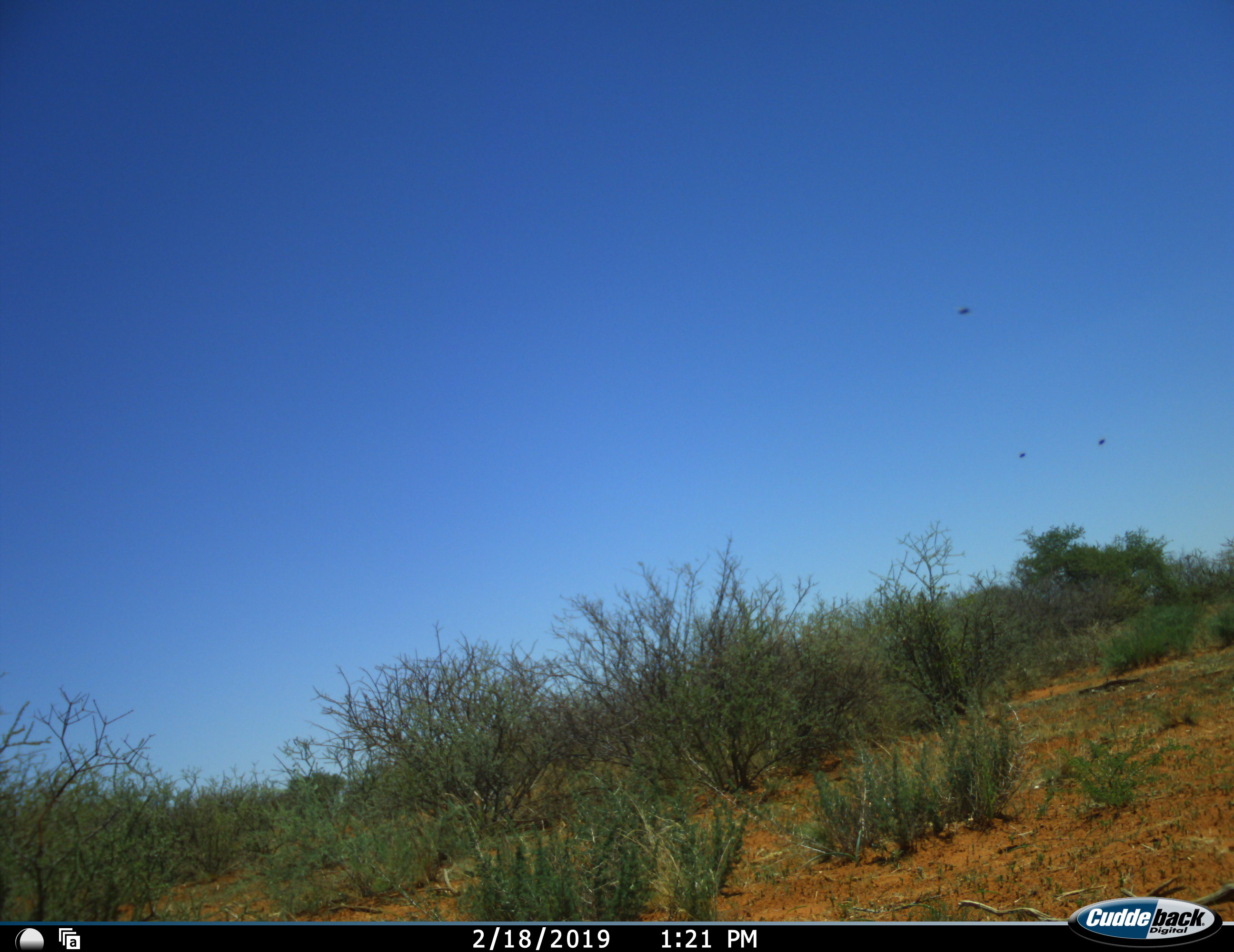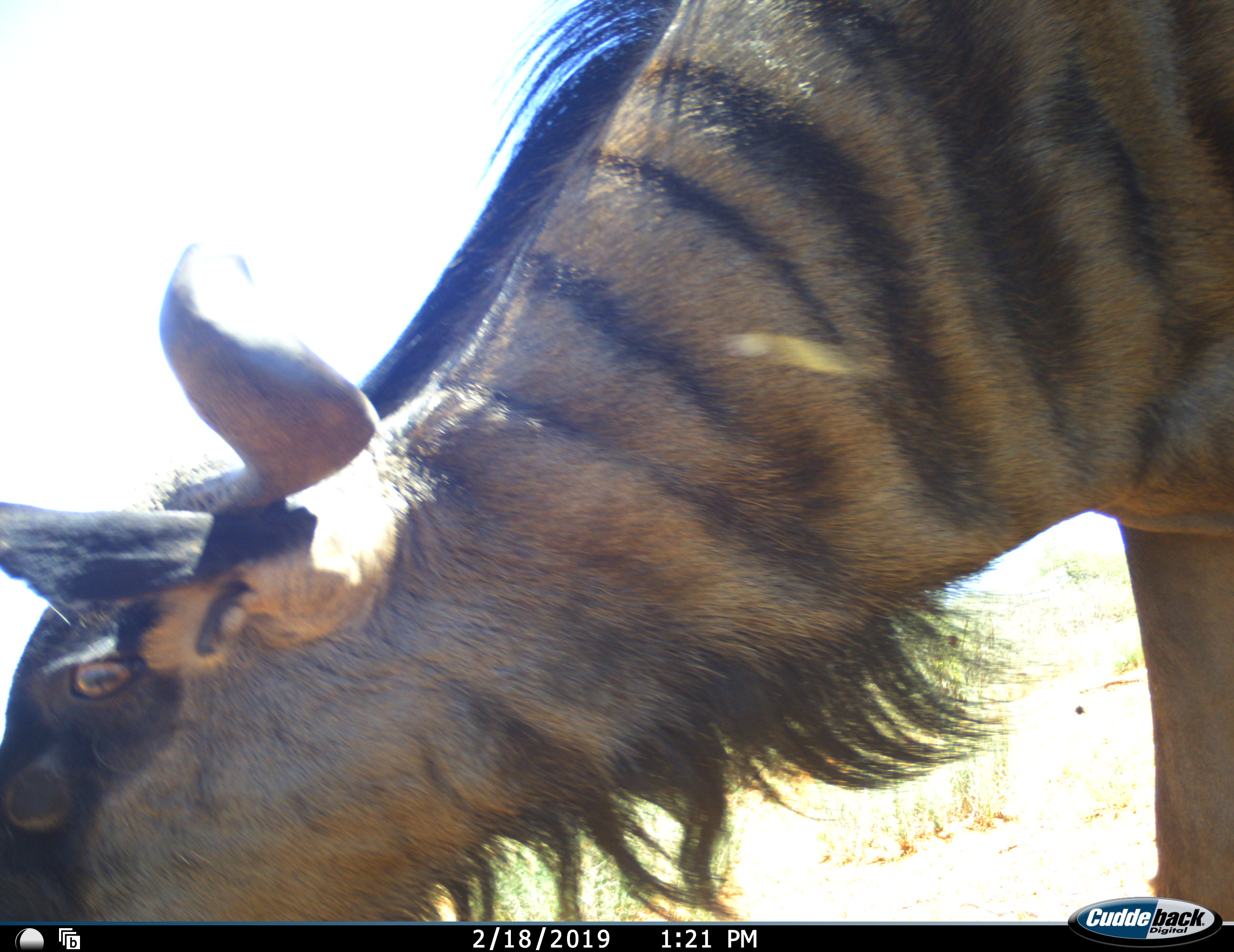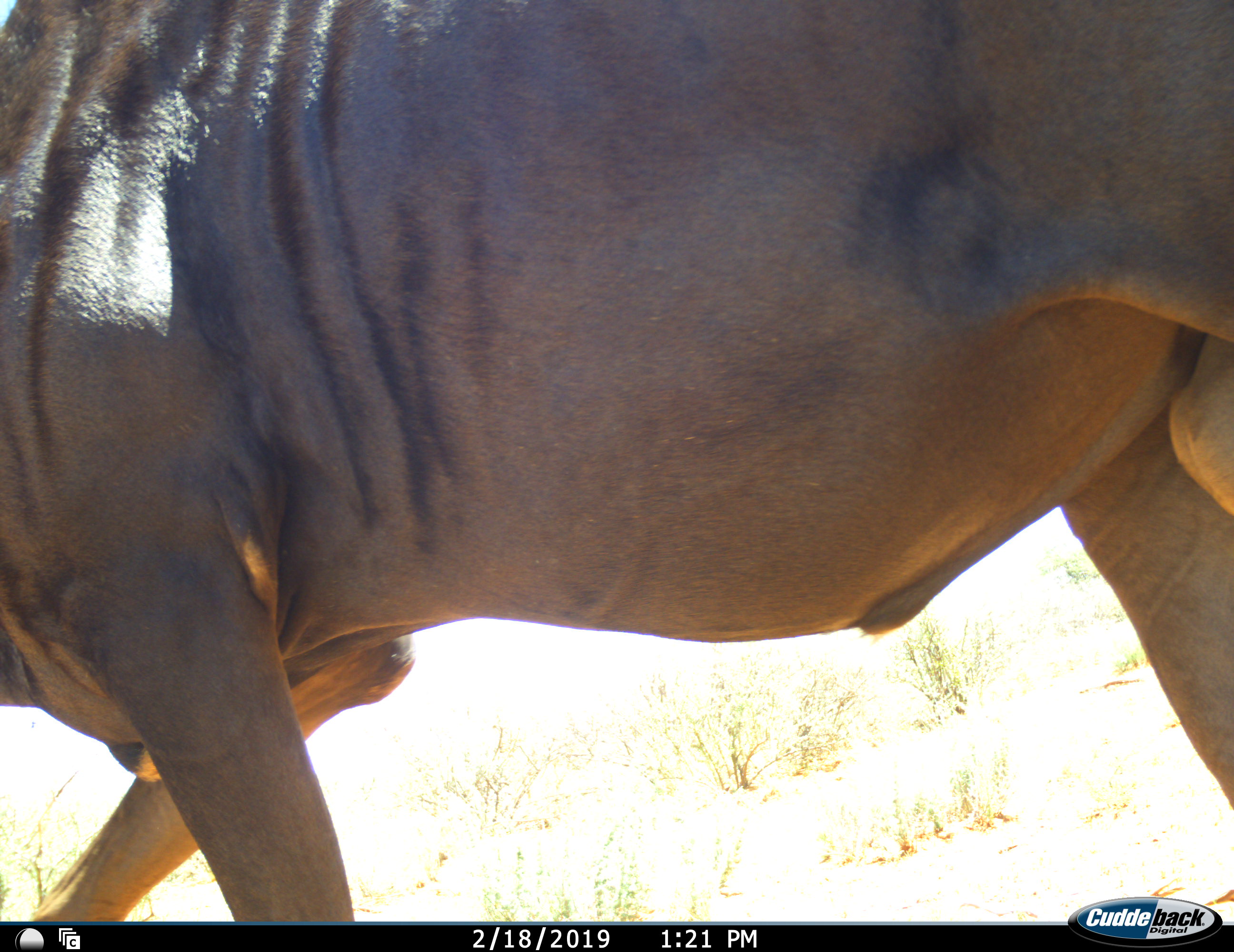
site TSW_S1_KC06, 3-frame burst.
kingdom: Animalia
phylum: Chordata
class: Mammalia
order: Artiodactyla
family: Bovidae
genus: Connochaetes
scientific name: Connochaetes taurinus taurinus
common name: blue wildebeest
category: wildebeestblue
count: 1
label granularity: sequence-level